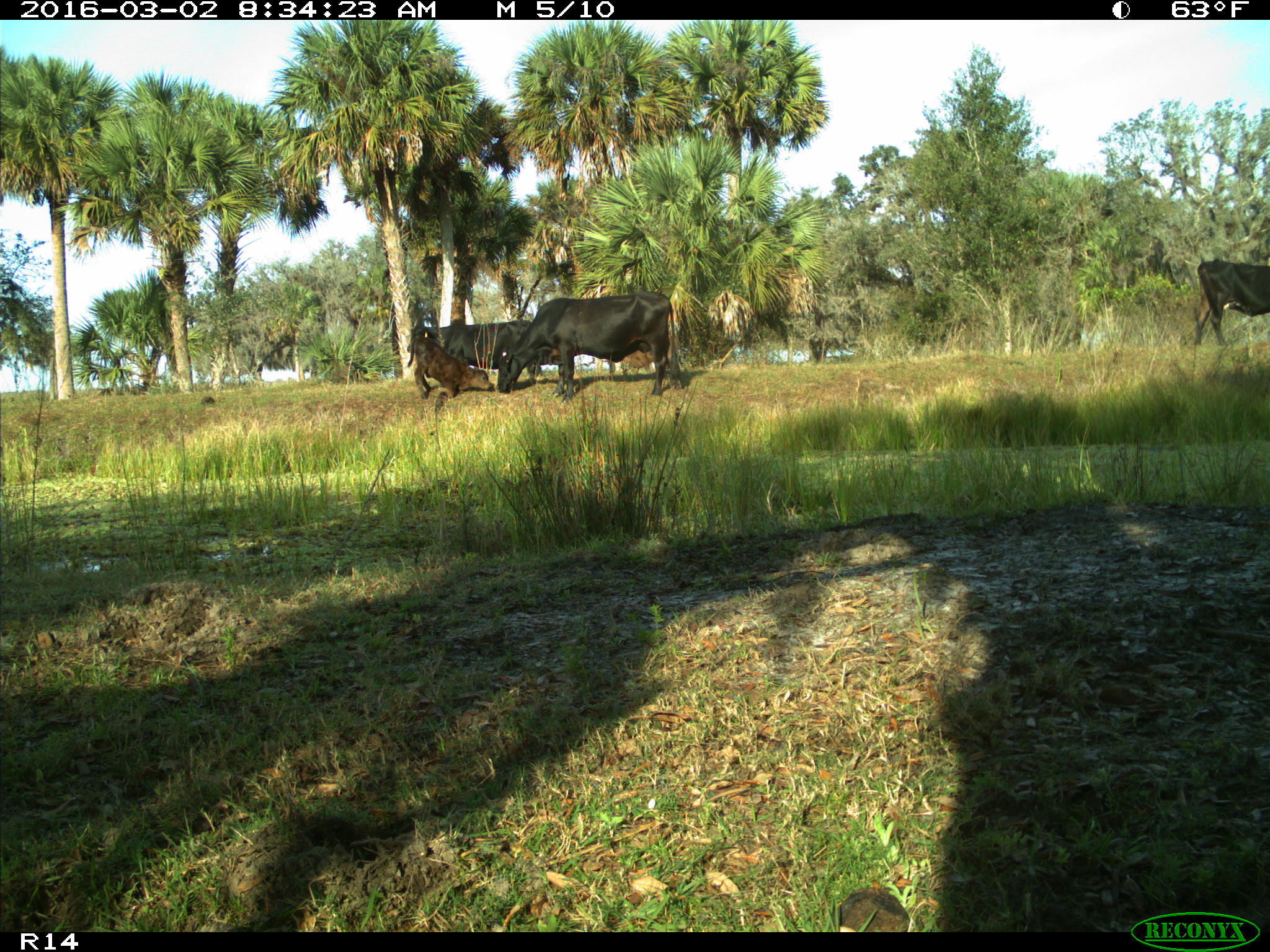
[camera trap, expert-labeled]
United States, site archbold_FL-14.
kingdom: Animalia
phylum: Chordata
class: Mammalia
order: Artiodactyla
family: Bovidae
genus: Bos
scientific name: Bos taurus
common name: domestic cow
Bos taurus (domestic cow).